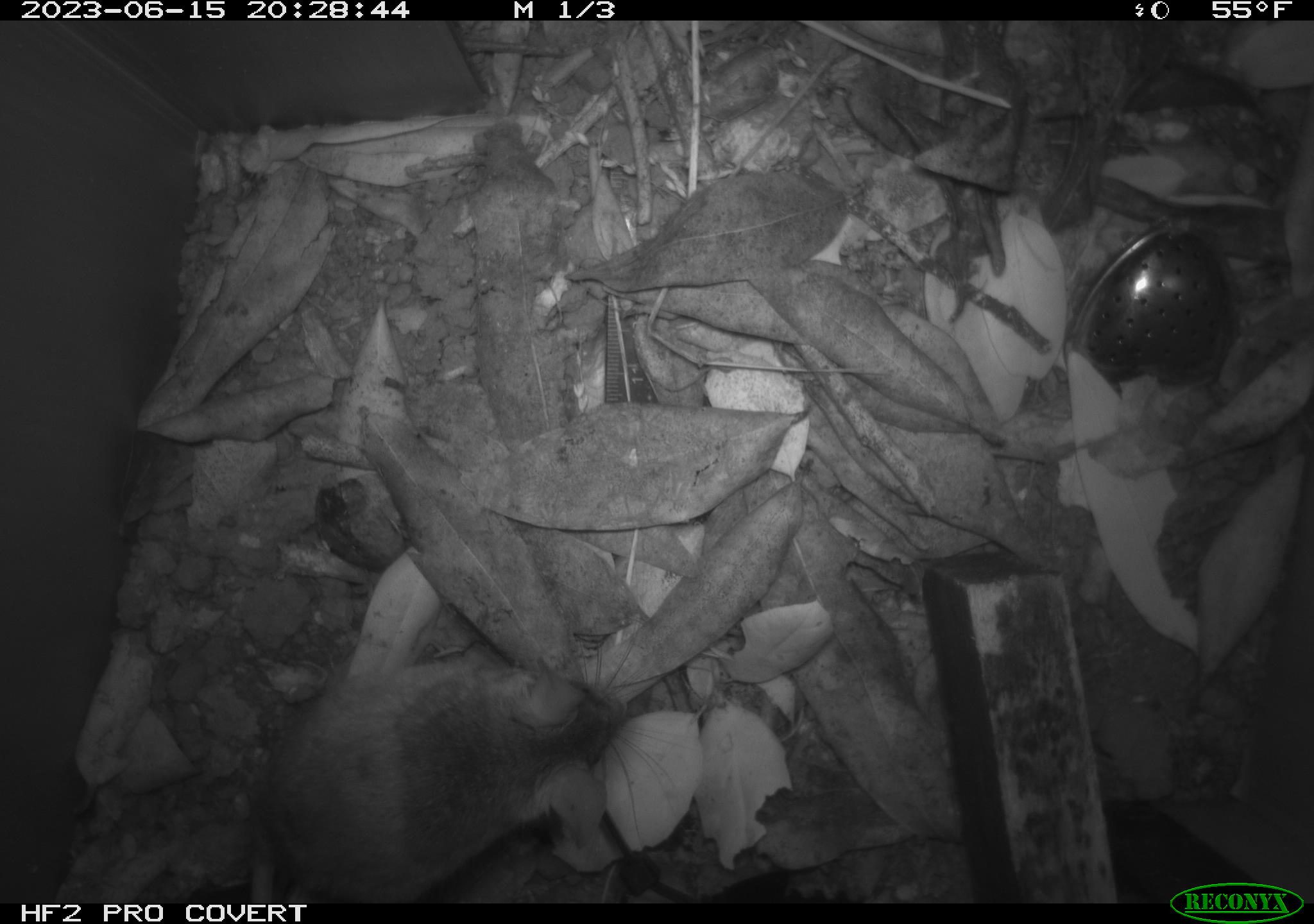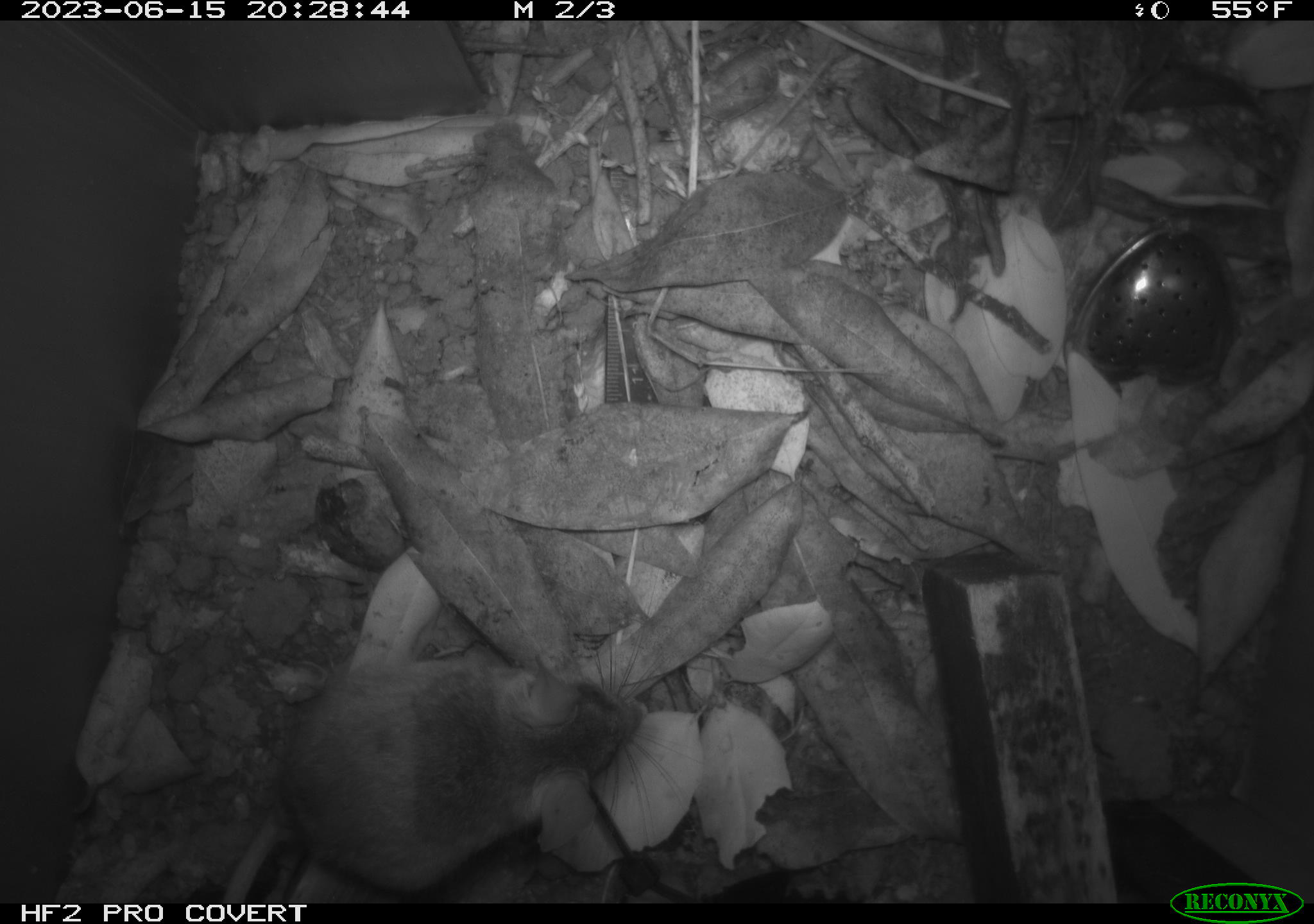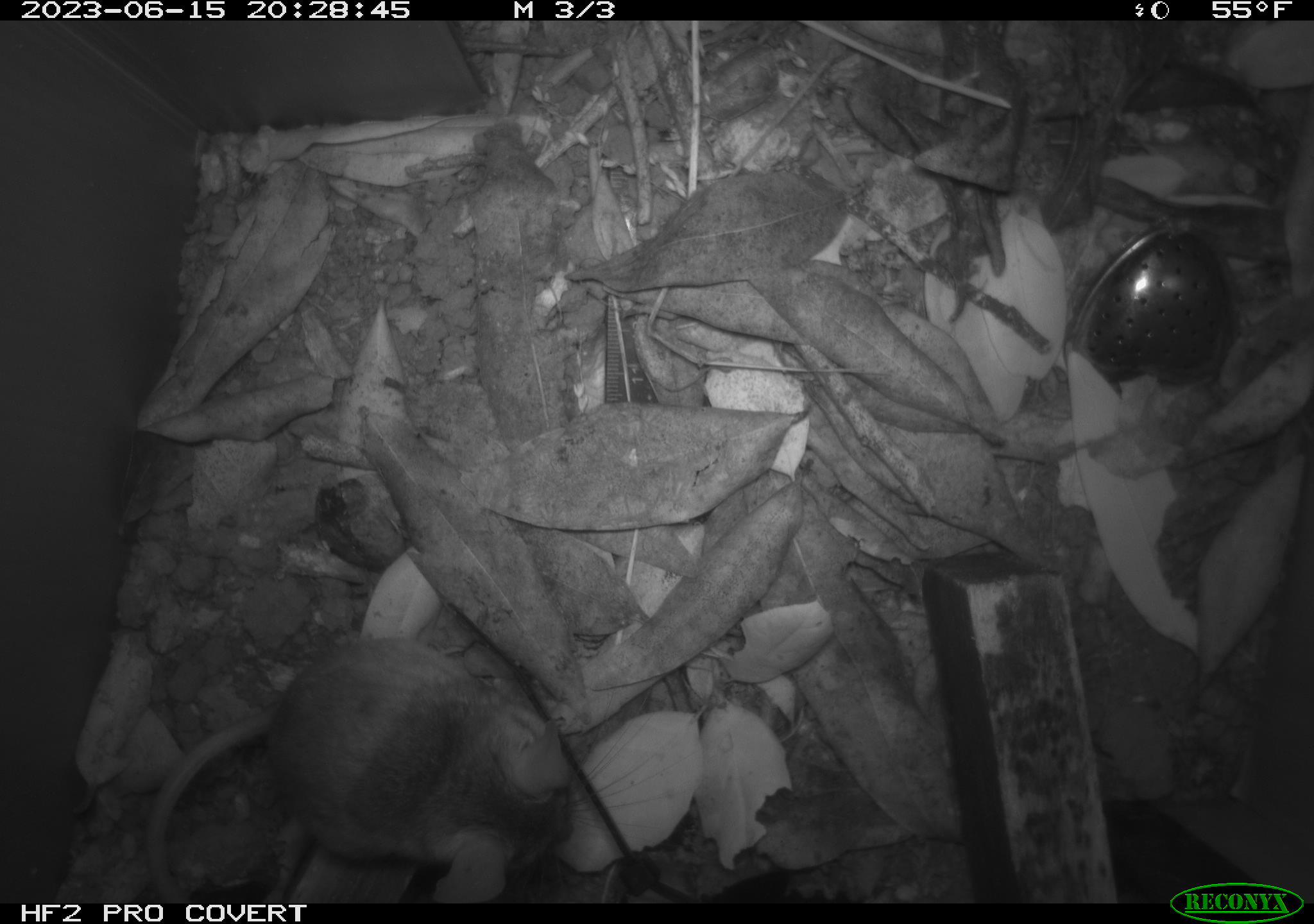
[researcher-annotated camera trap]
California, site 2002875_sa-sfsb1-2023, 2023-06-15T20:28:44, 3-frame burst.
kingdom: Animalia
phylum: Chordata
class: Mammalia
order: Rodentia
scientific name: Rodentia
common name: mouse species